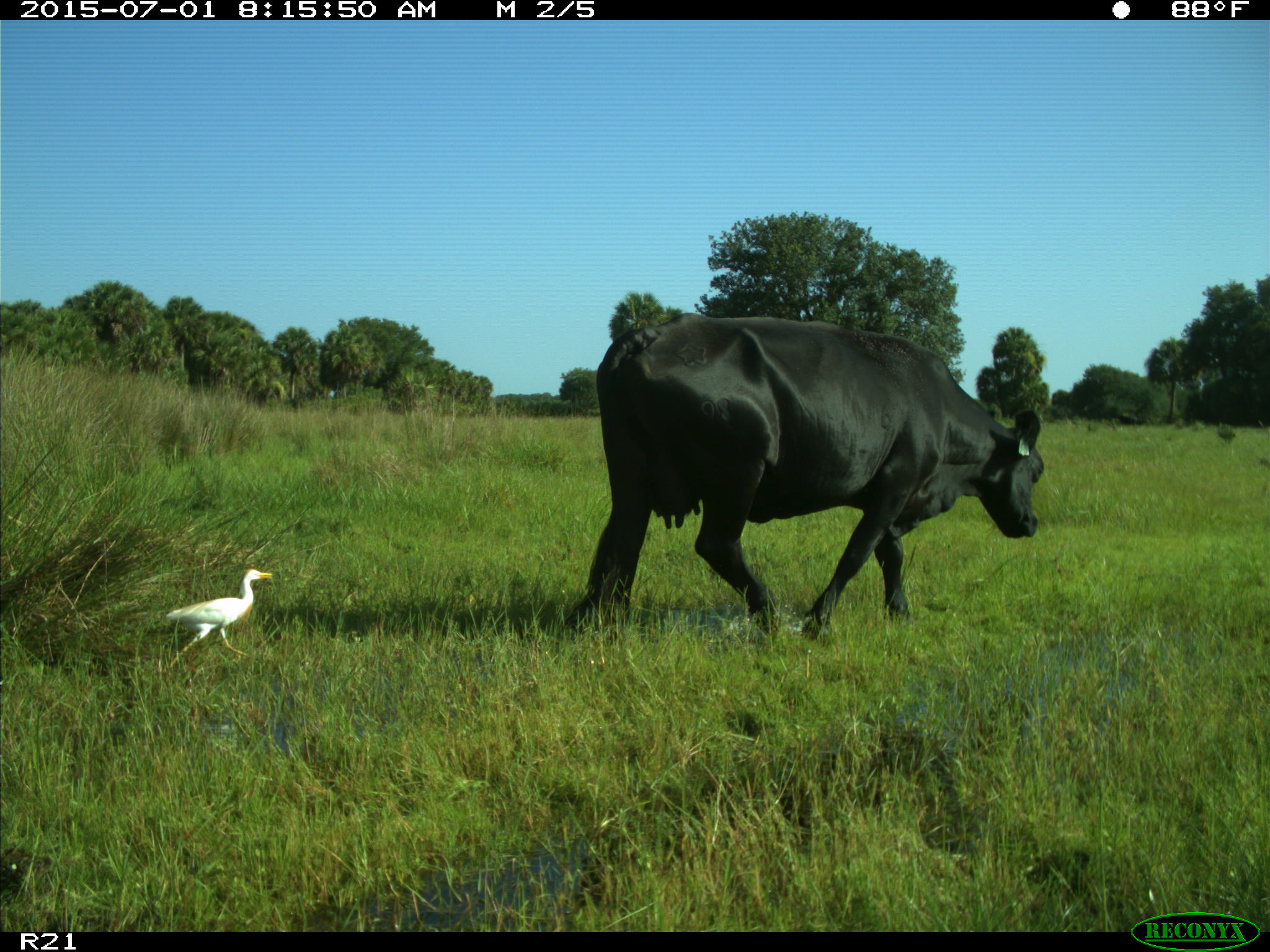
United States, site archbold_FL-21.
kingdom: Animalia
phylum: Chordata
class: Mammalia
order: Artiodactyla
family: Bovidae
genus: Bos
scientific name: Bos taurus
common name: domestic cow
Bos taurus (domestic cow).